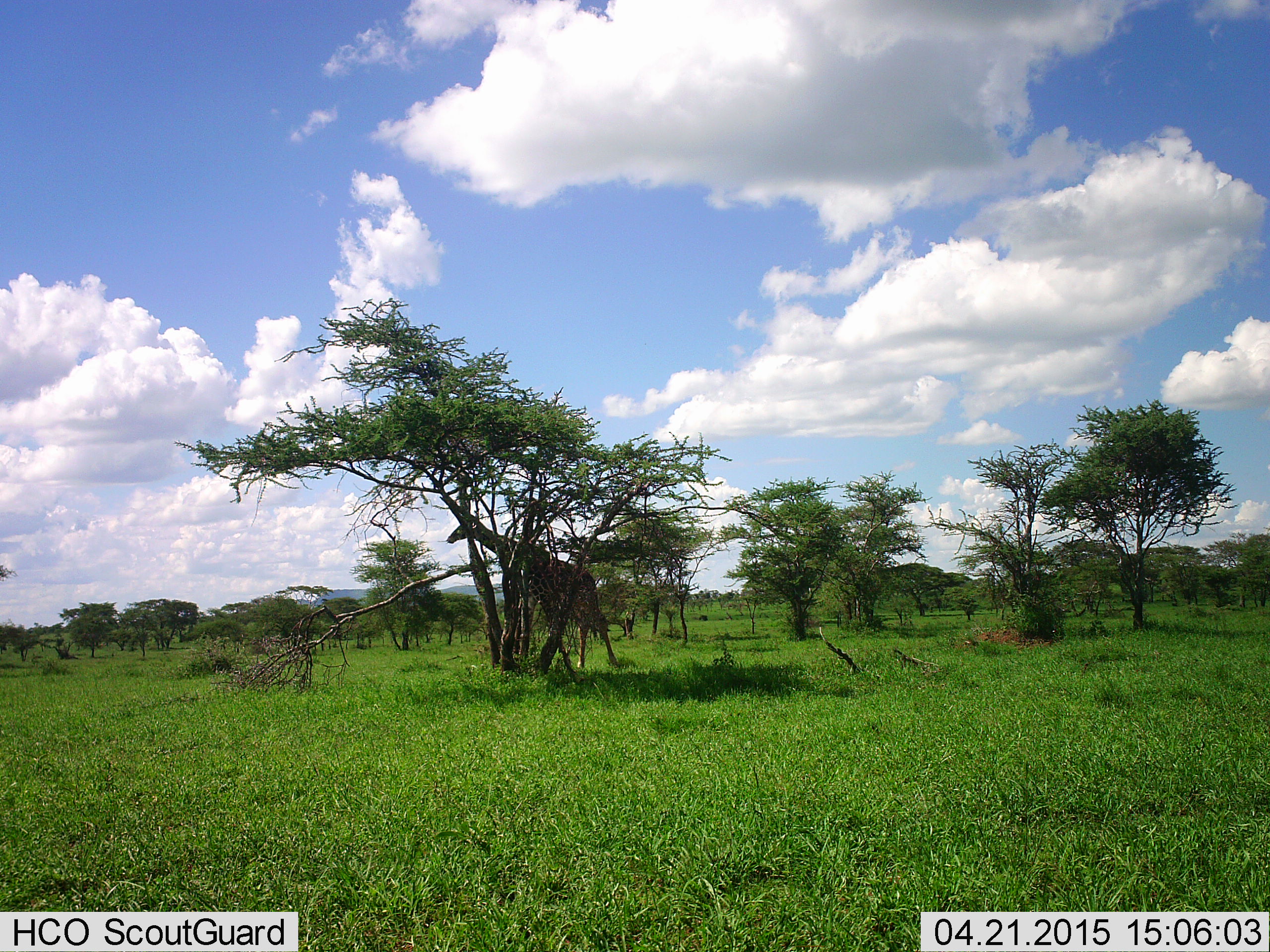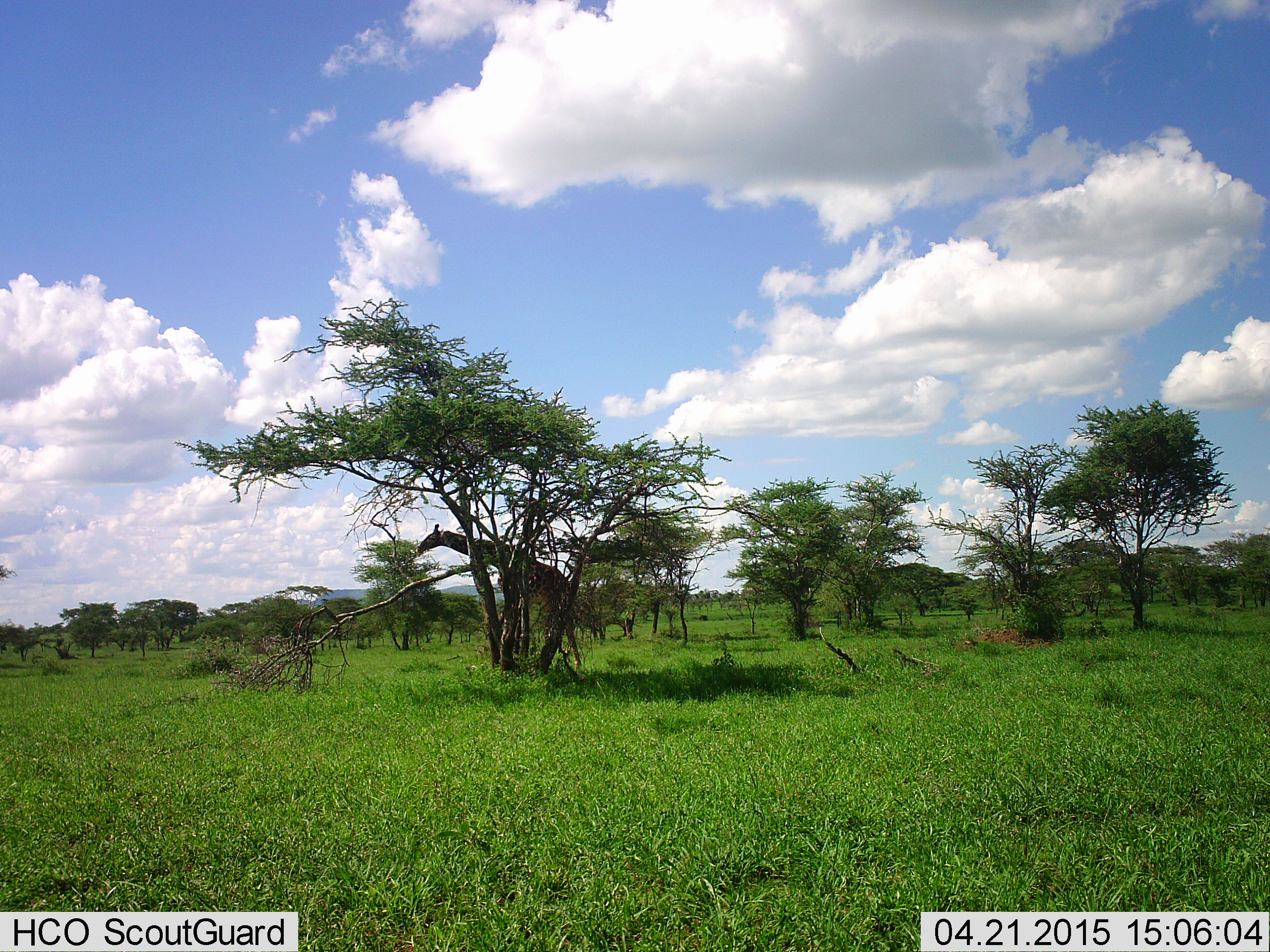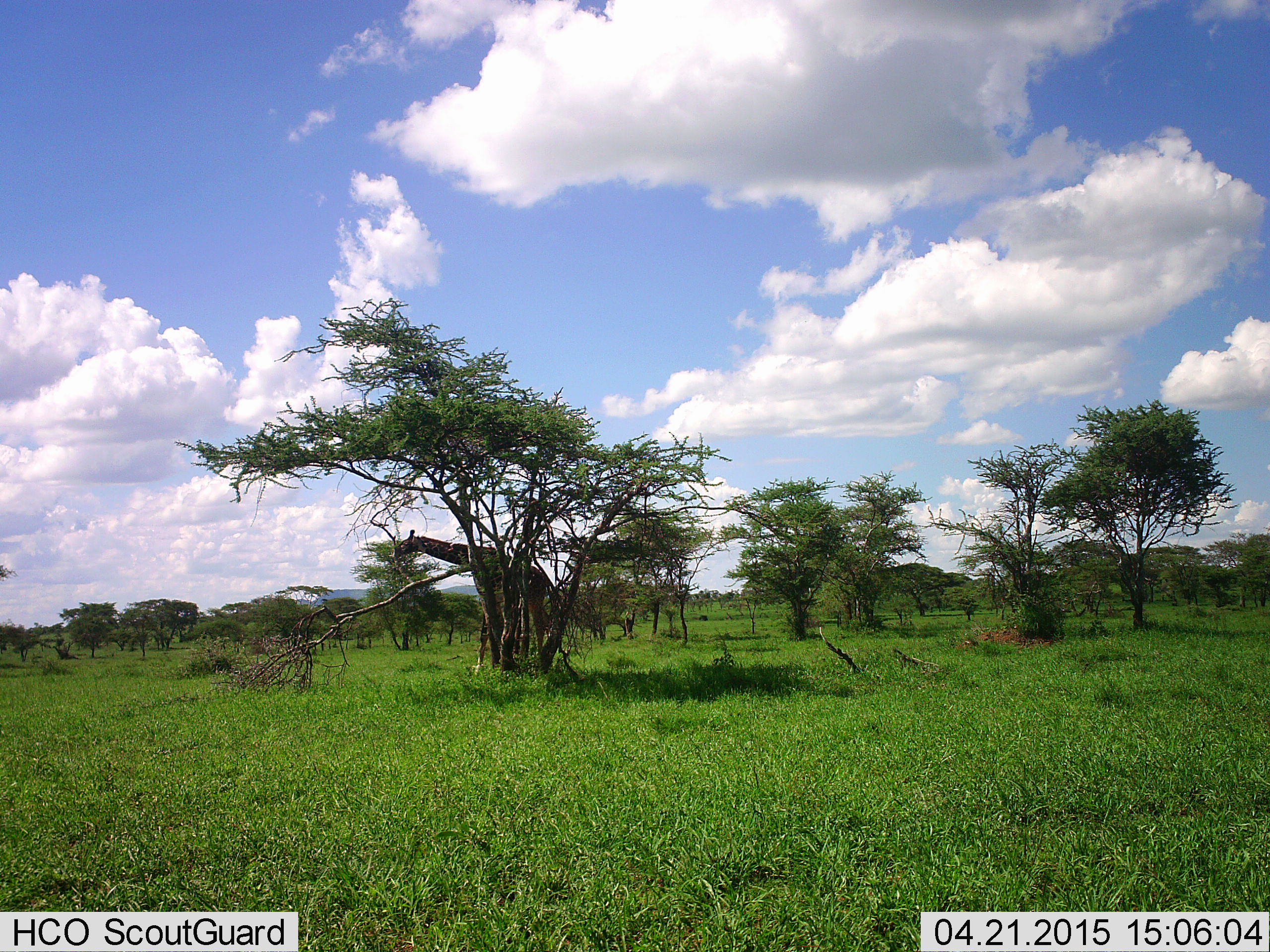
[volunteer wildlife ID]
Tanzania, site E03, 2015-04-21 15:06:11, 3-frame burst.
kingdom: Animalia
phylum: Chordata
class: Mammalia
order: Artiodactyla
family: Giraffidae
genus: Giraffa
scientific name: Giraffa camelopardalis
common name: giraffe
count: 1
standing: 10%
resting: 0%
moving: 80%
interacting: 0%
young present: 0%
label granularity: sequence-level